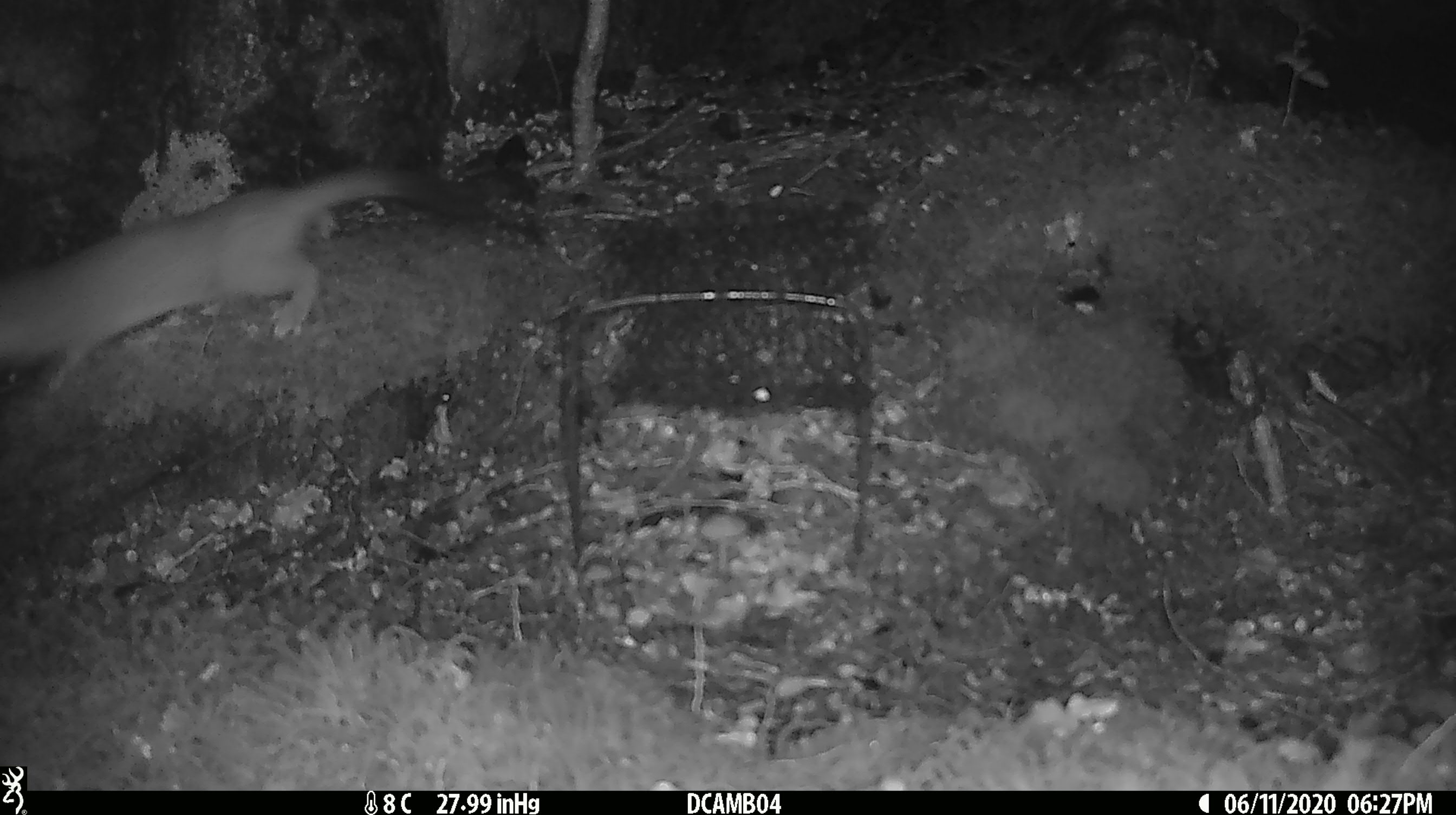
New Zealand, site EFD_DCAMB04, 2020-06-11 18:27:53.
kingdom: Animalia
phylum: Chordata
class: Mammalia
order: Carnivora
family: Mustelidae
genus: Mustela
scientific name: Mustela erminea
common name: stoat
Stoat (Mustela erminea).